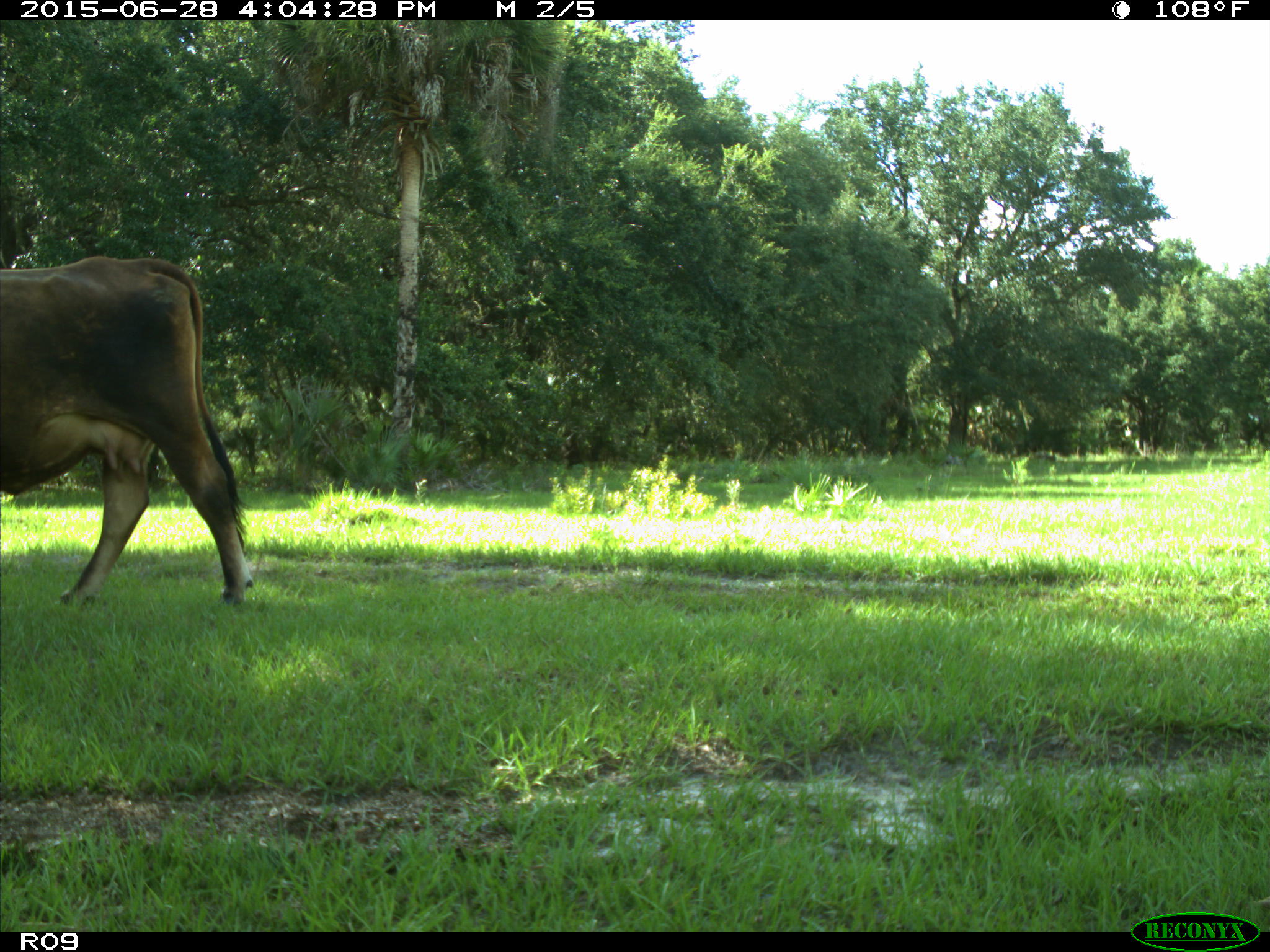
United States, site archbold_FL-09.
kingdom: Animalia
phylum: Chordata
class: Mammalia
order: Artiodactyla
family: Bovidae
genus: Bos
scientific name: Bos taurus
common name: domestic cow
Bos taurus (domestic cow).